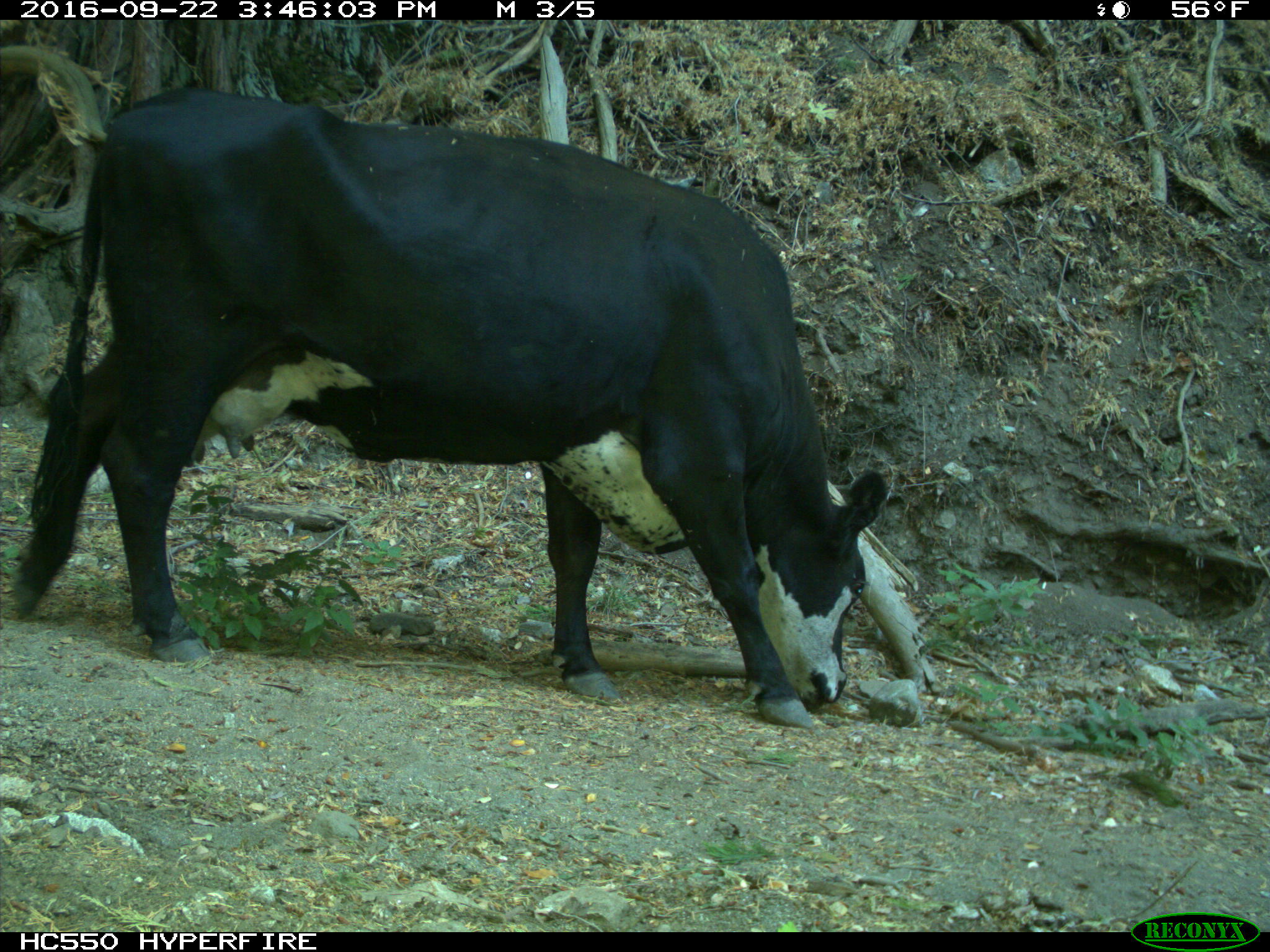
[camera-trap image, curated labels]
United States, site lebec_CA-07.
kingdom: Animalia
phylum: Chordata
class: Mammalia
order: Artiodactyla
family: Bovidae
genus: Bos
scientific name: Bos taurus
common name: domestic cow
Bos taurus (domestic cow).